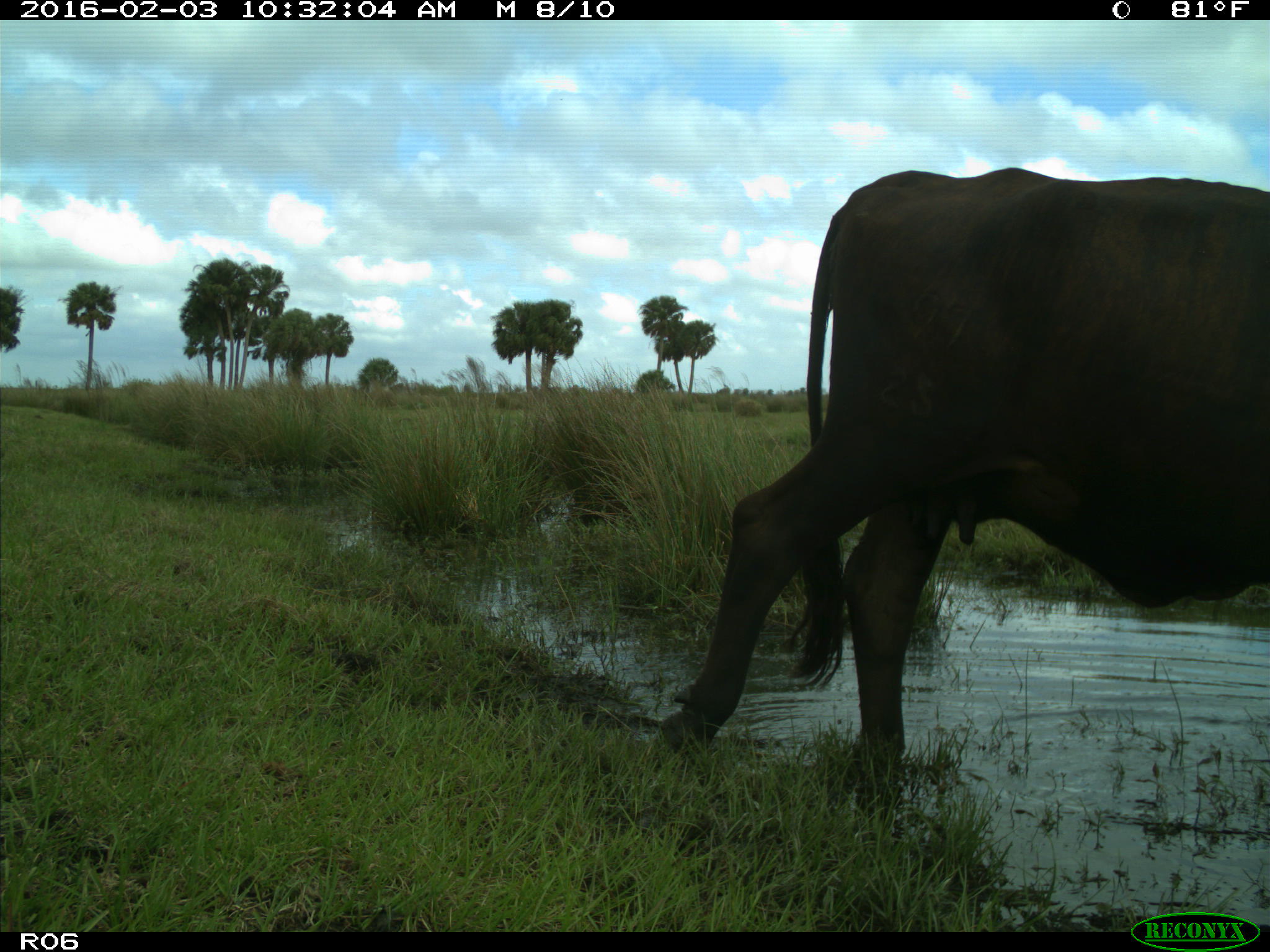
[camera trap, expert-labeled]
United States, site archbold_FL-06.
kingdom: Animalia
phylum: Chordata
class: Mammalia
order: Artiodactyla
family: Bovidae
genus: Bos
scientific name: Bos taurus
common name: domestic cow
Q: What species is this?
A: Bos taurus (domestic cow).